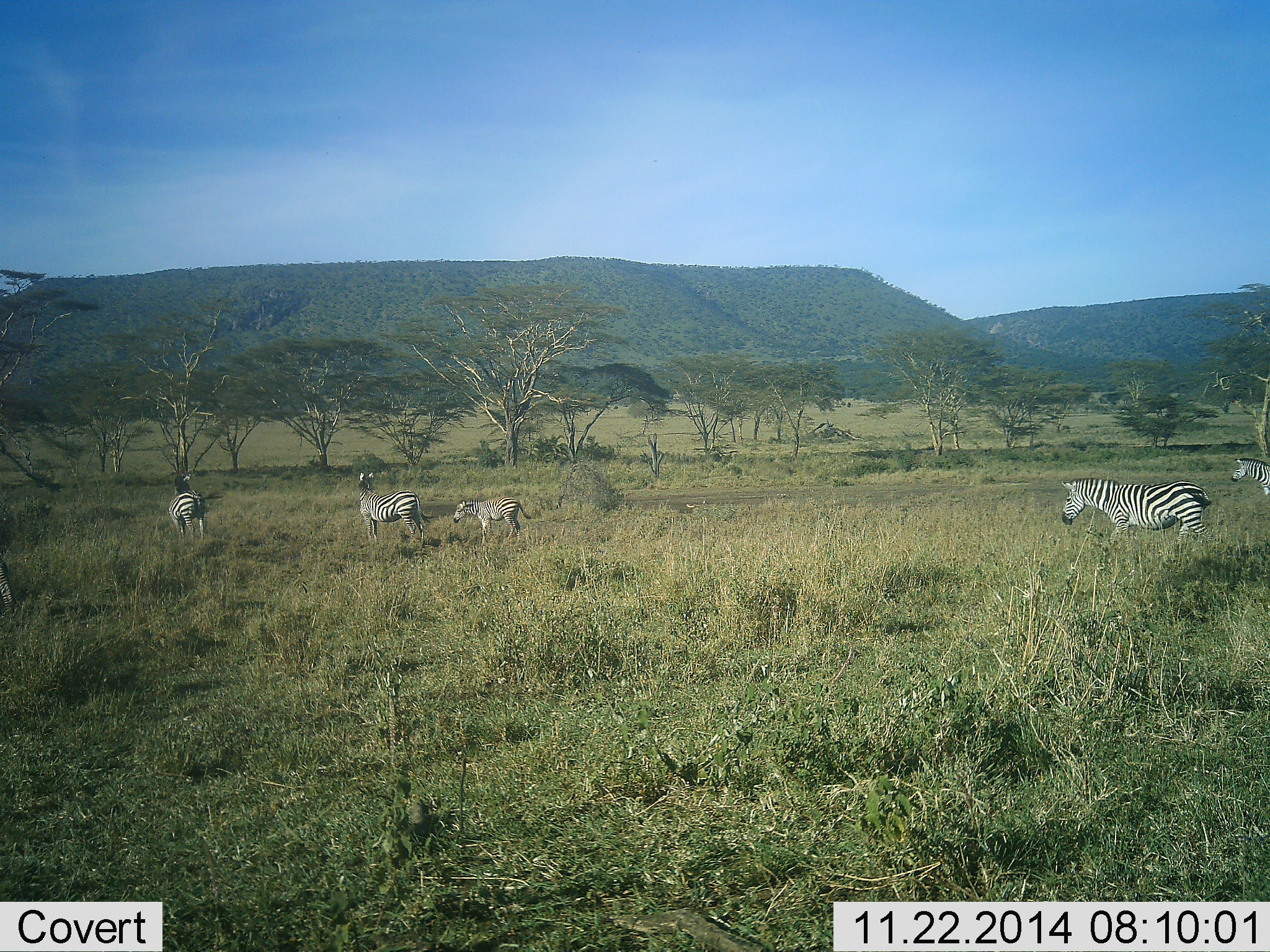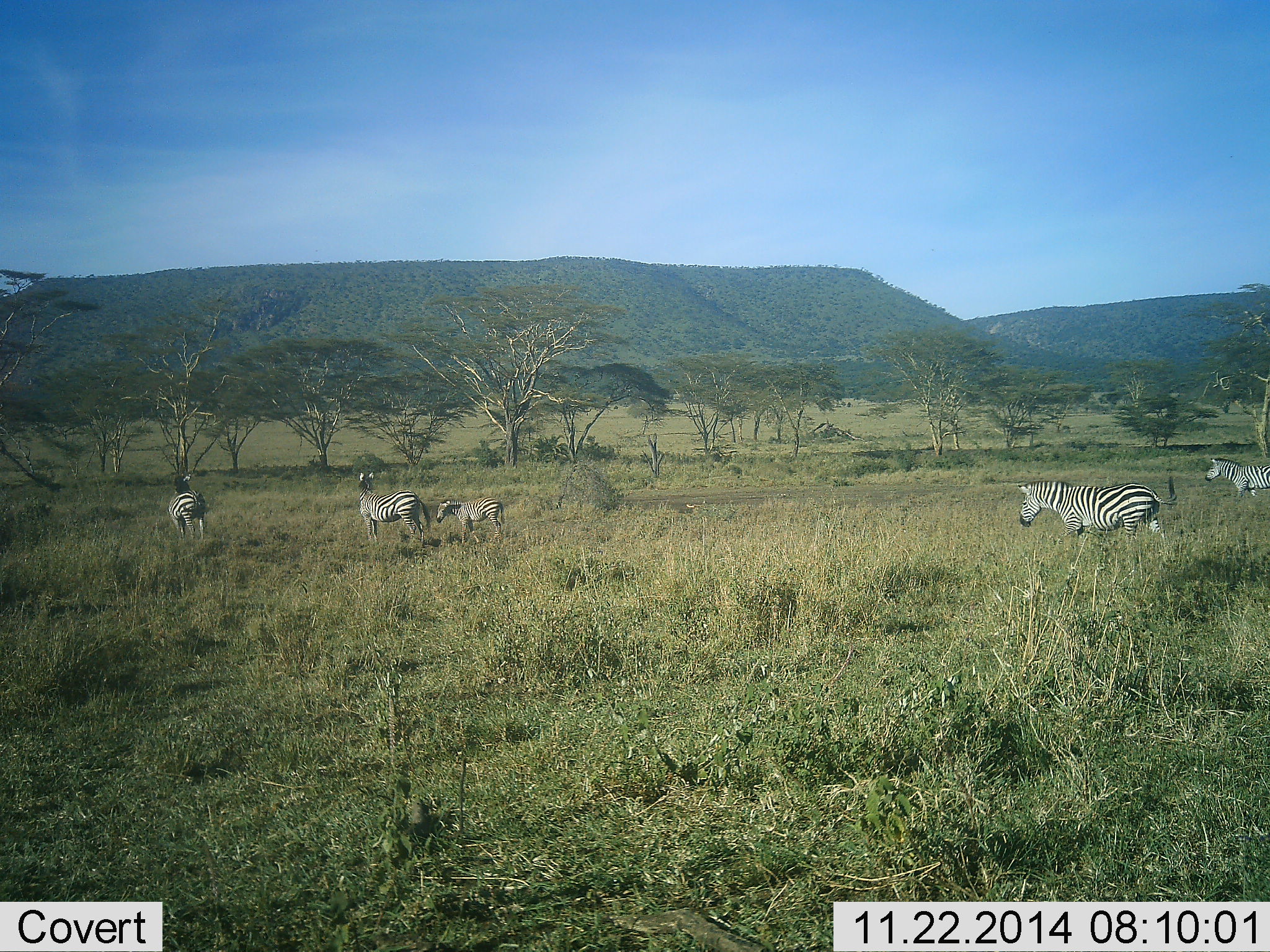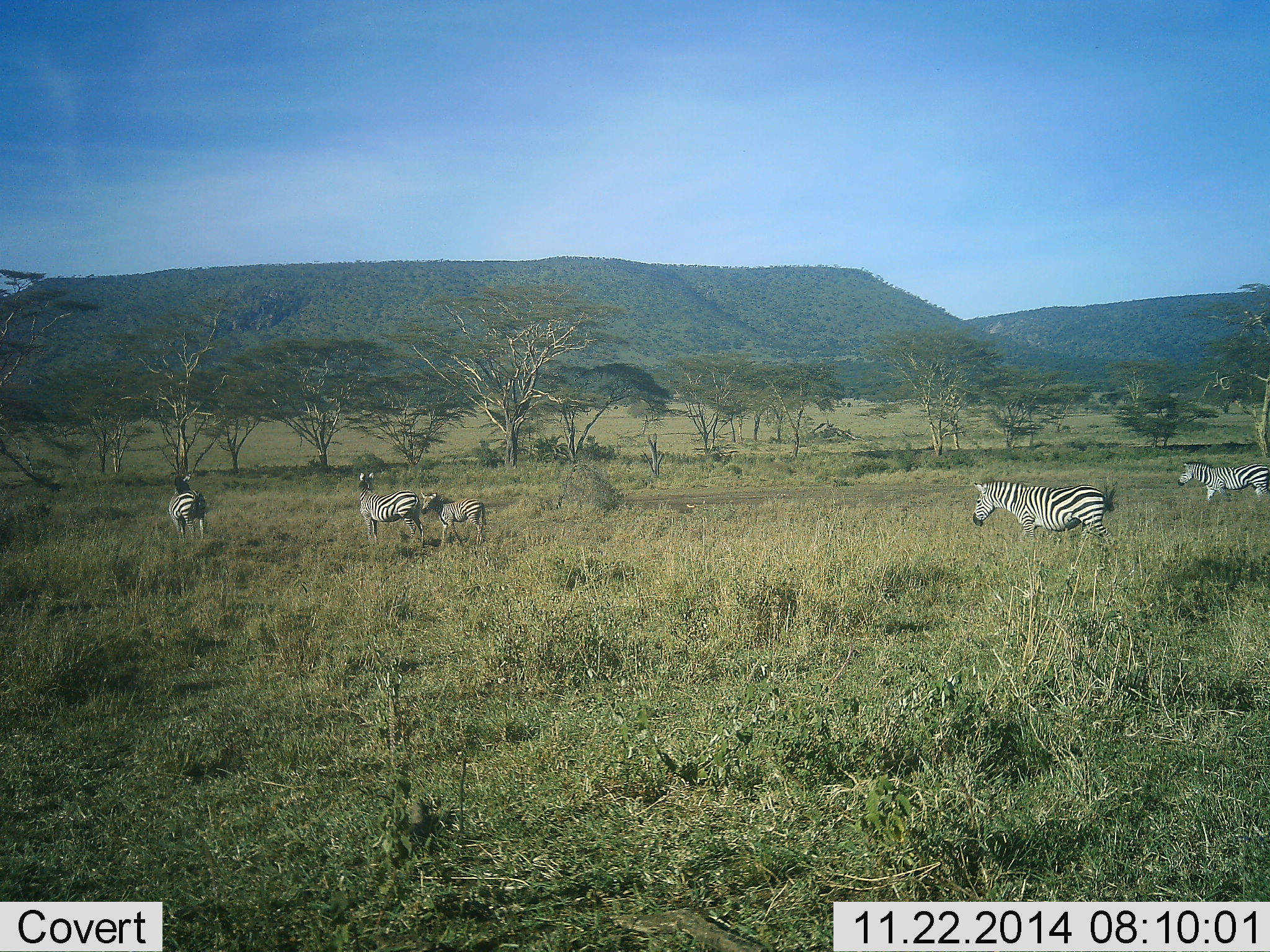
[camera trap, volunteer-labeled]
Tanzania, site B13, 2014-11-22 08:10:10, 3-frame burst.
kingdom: Animalia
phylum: Chordata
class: Mammalia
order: Perissodactyla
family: Equidae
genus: Equus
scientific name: Equus quagga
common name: plains zebra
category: zebra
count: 5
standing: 90%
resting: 0%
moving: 80%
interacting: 0%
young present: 70%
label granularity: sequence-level